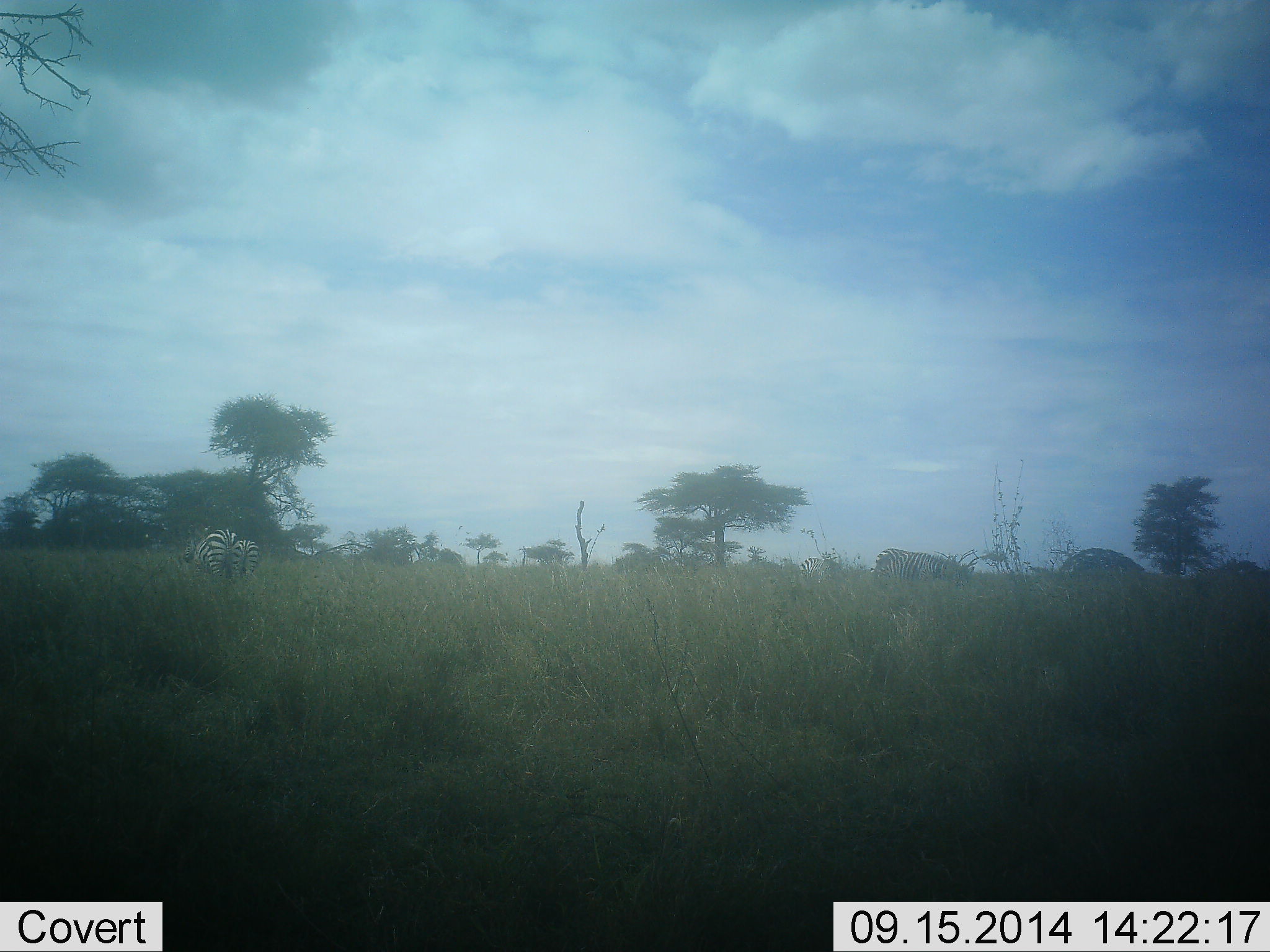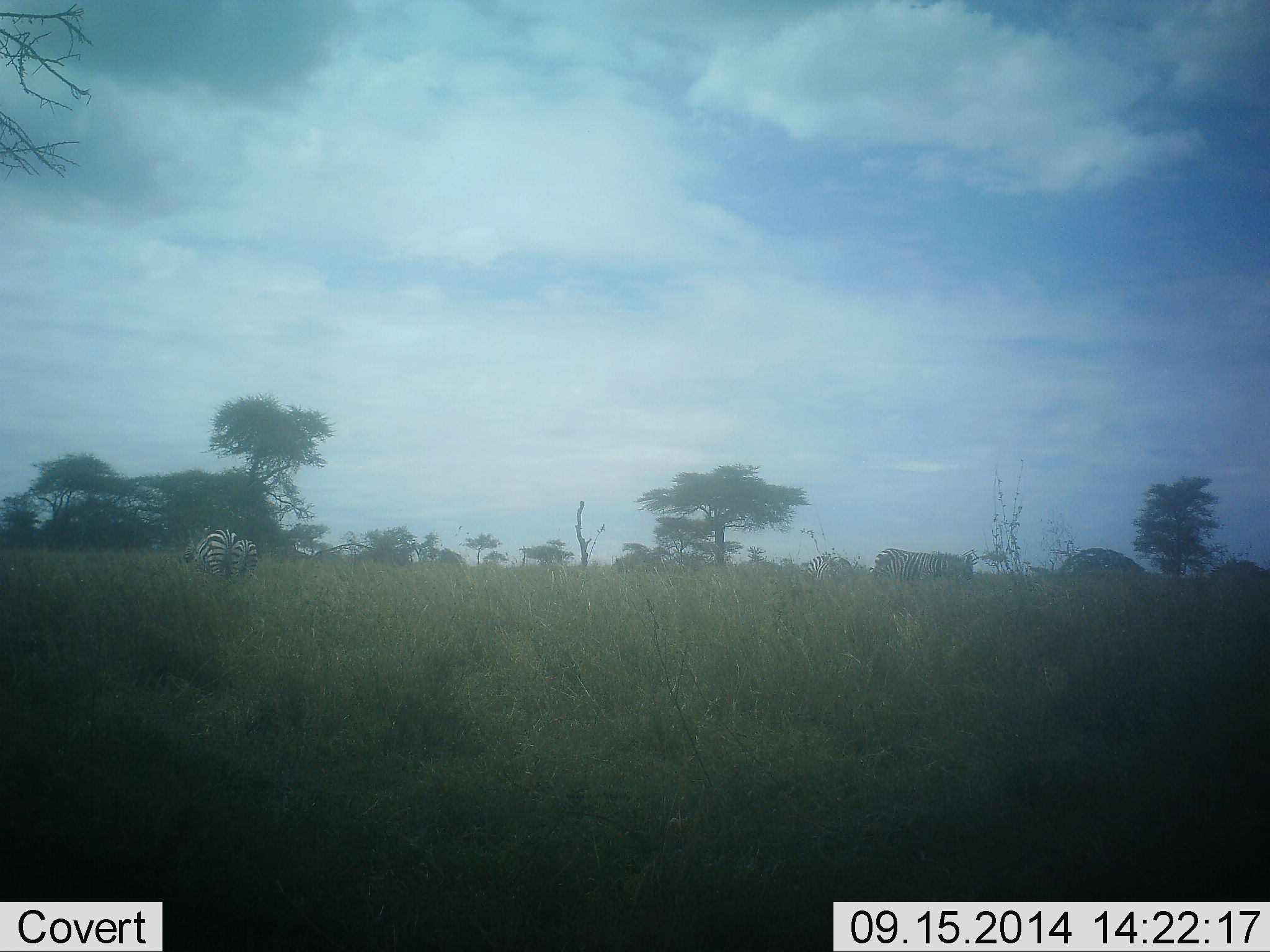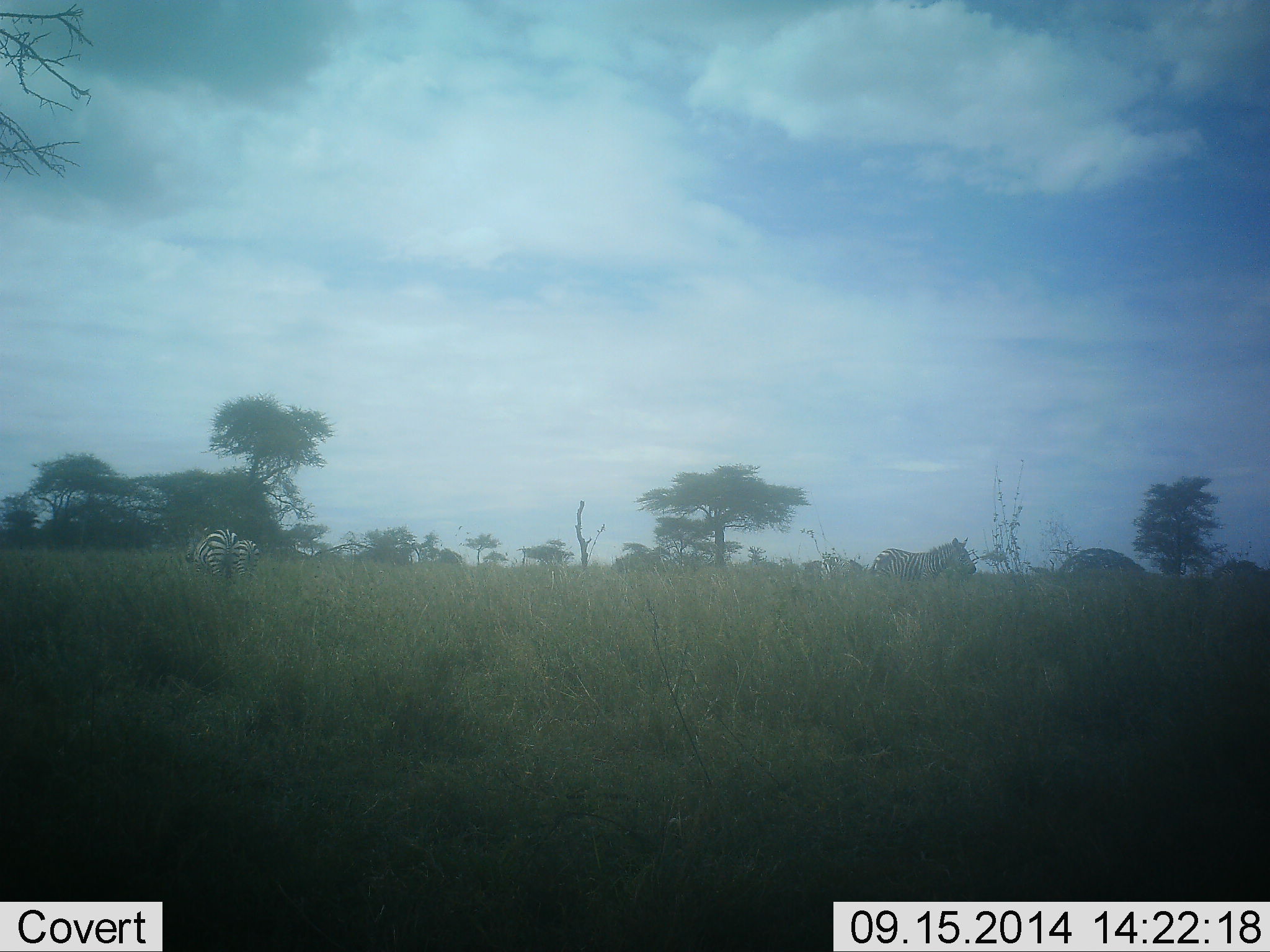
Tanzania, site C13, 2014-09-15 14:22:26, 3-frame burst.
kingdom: Animalia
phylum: Chordata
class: Mammalia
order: Perissodactyla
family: Equidae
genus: Equus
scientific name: Equus quagga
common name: plains zebra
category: zebra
Zebra (plains zebra) (Equus quagga), count 5. Behavior (volunteer vote fractions): standing 80%, resting 0%, moving 20%, interacting 0%. Young present (vote fraction): 0%. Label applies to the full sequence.